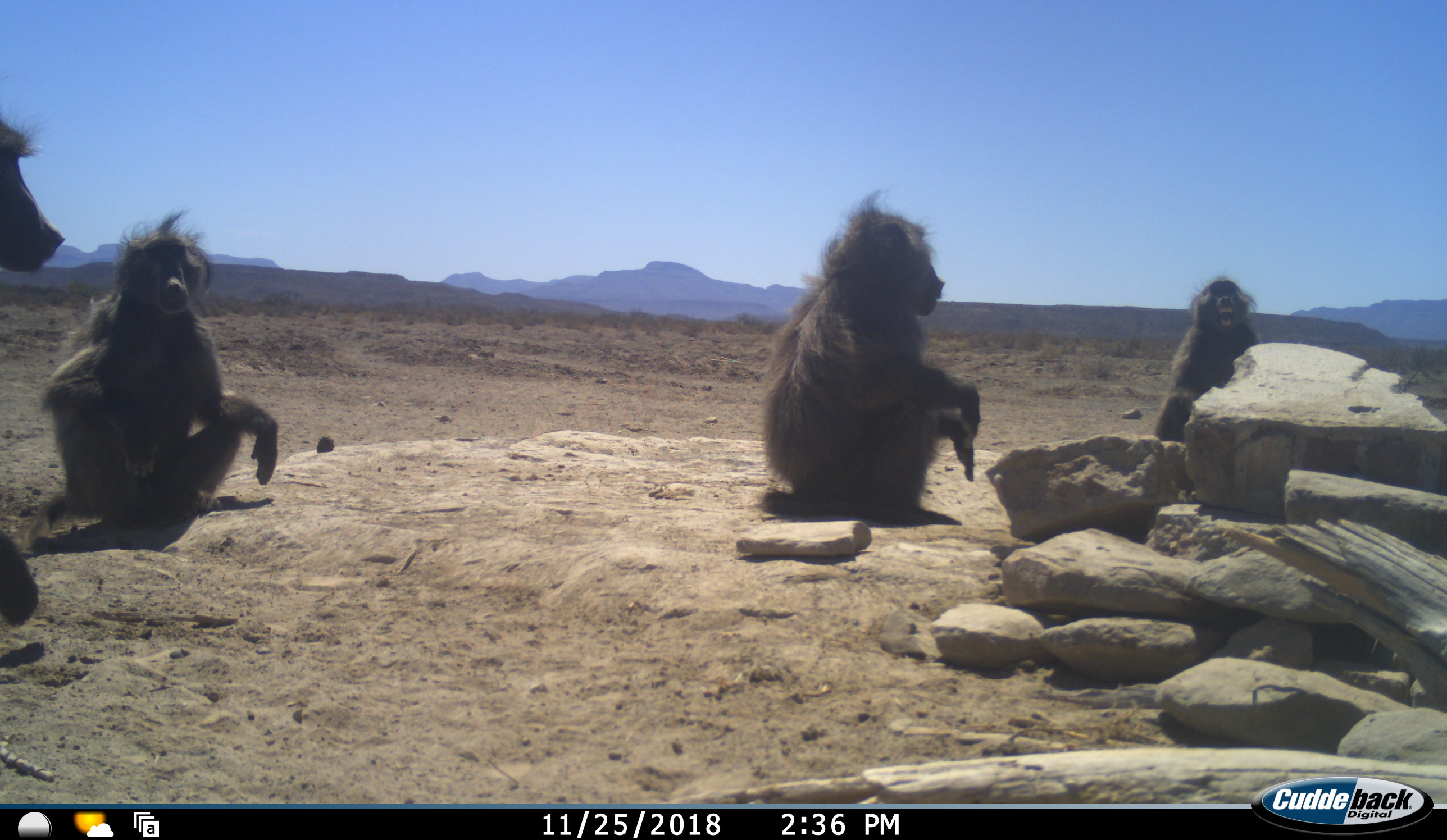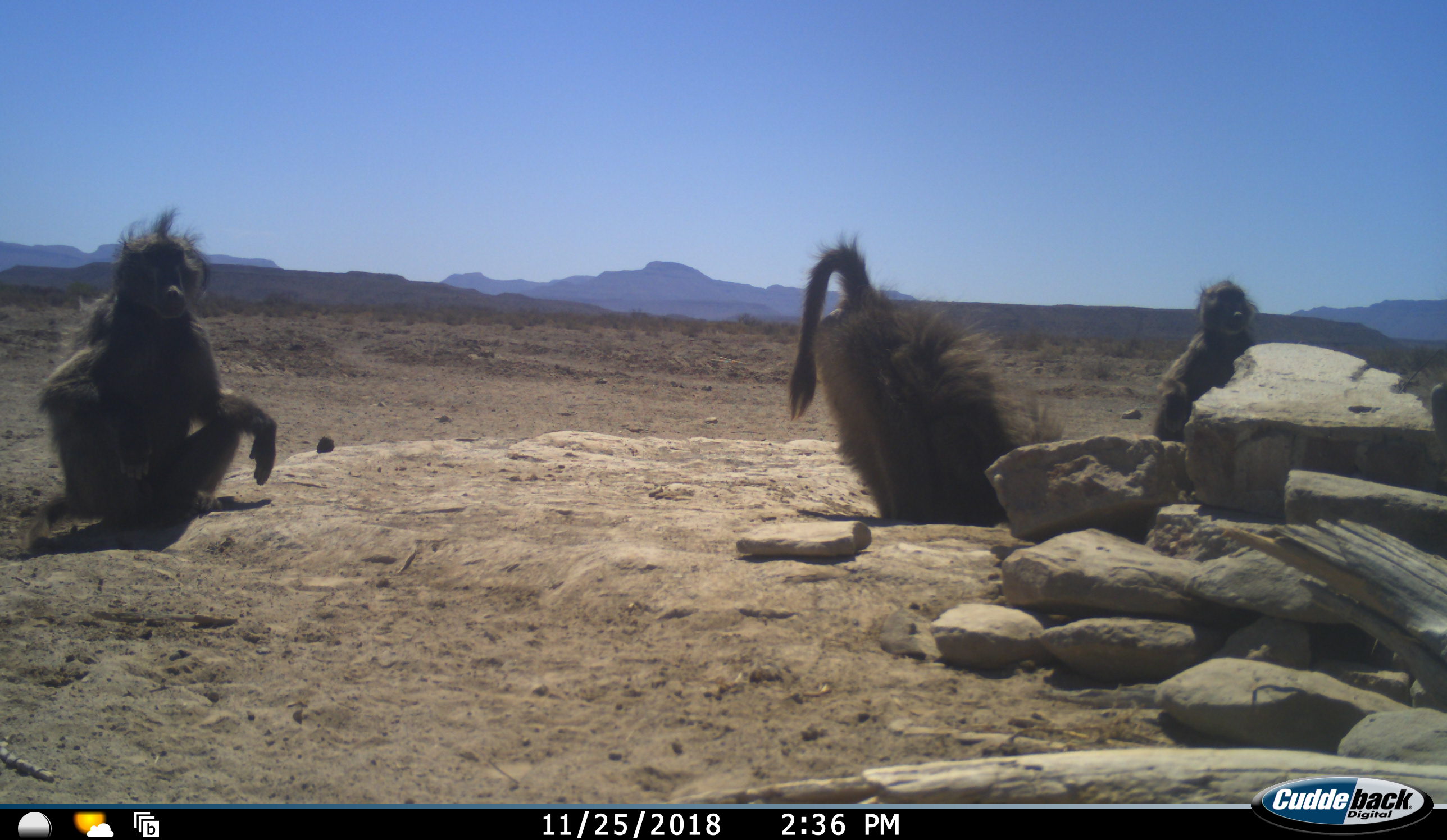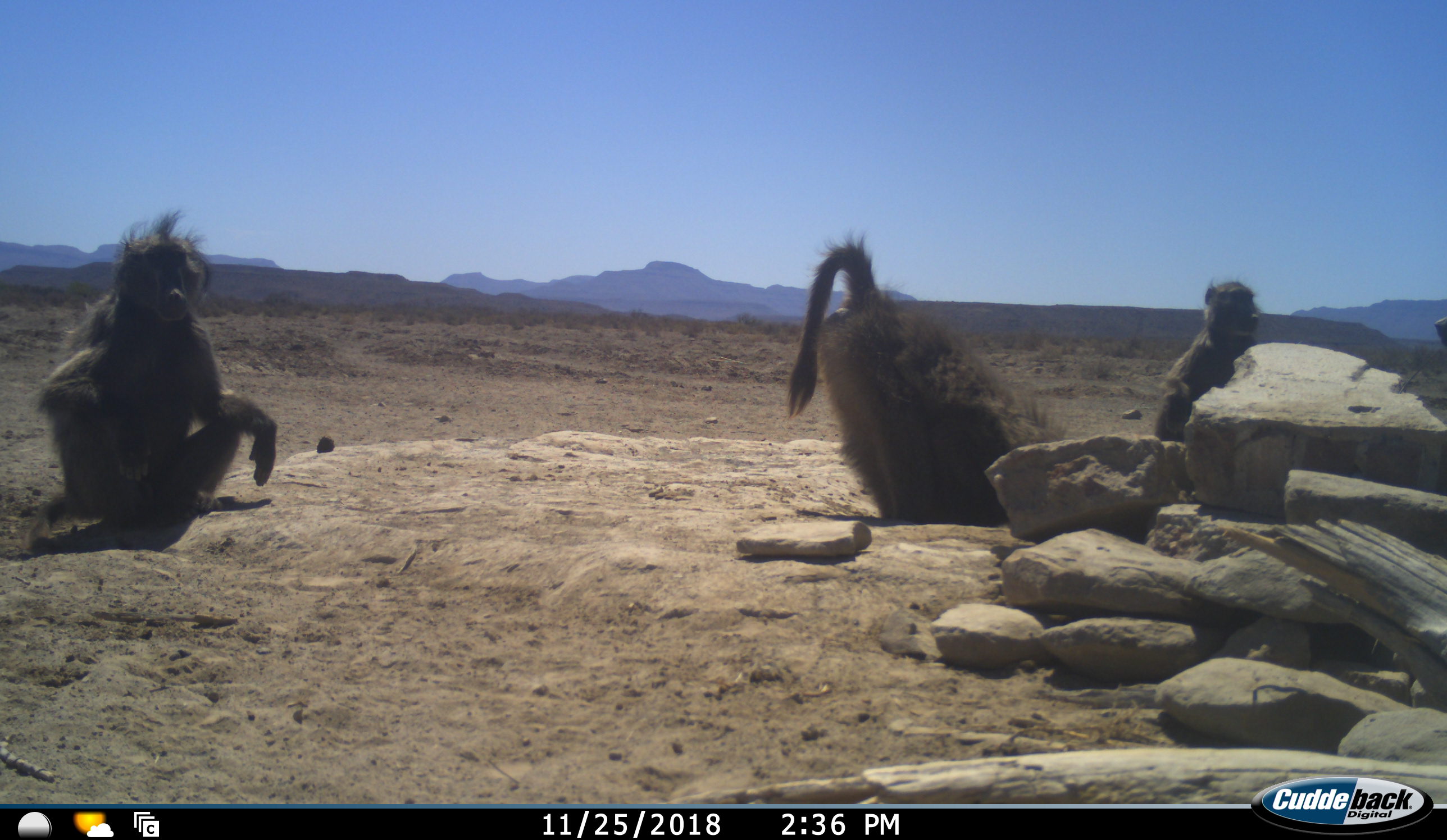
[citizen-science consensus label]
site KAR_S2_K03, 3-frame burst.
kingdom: Animalia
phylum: Chordata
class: Mammalia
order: Primates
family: Cercopithecidae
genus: Papio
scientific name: Papio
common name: baboon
Baboon (Papio), count 5. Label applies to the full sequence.